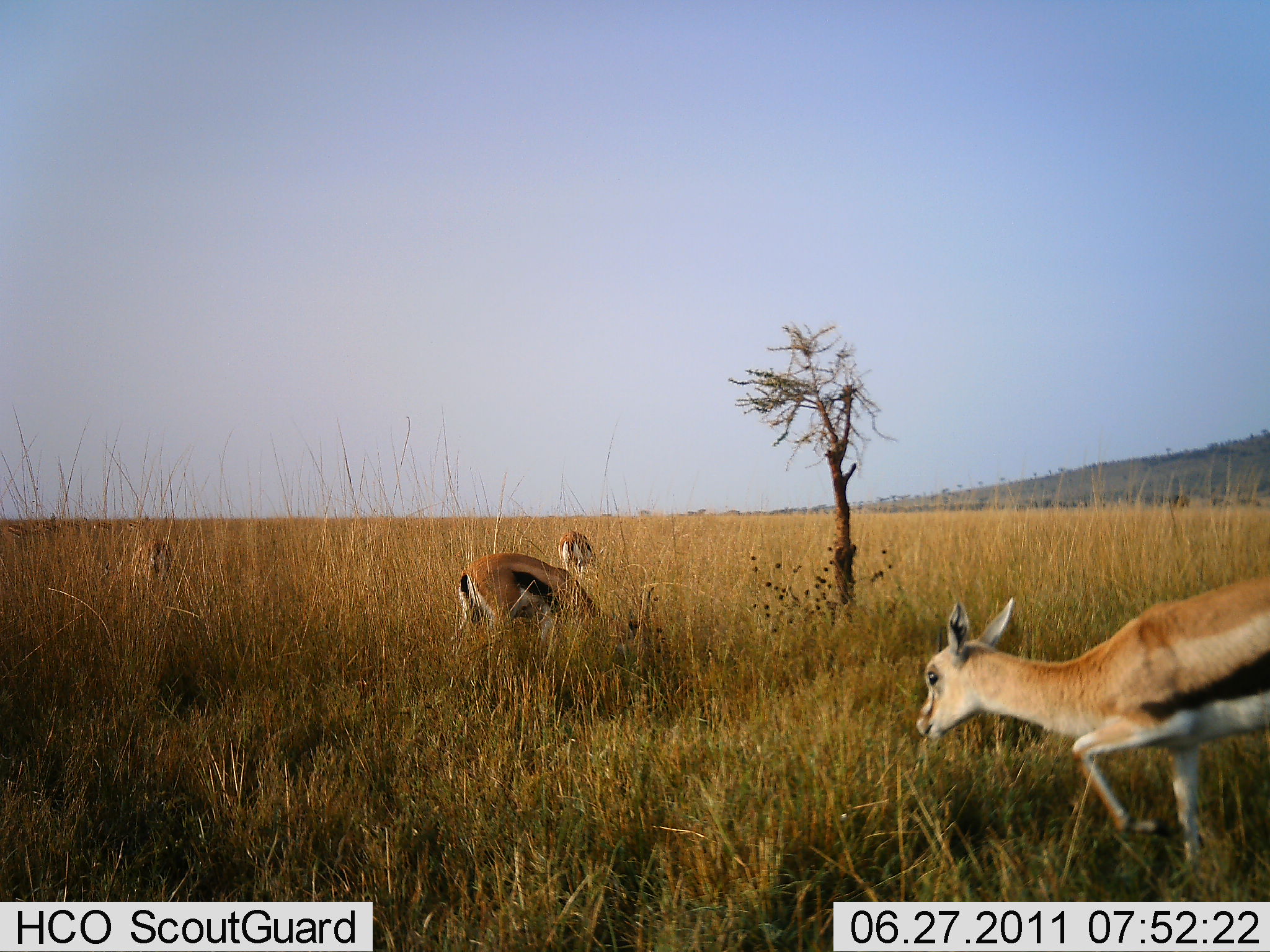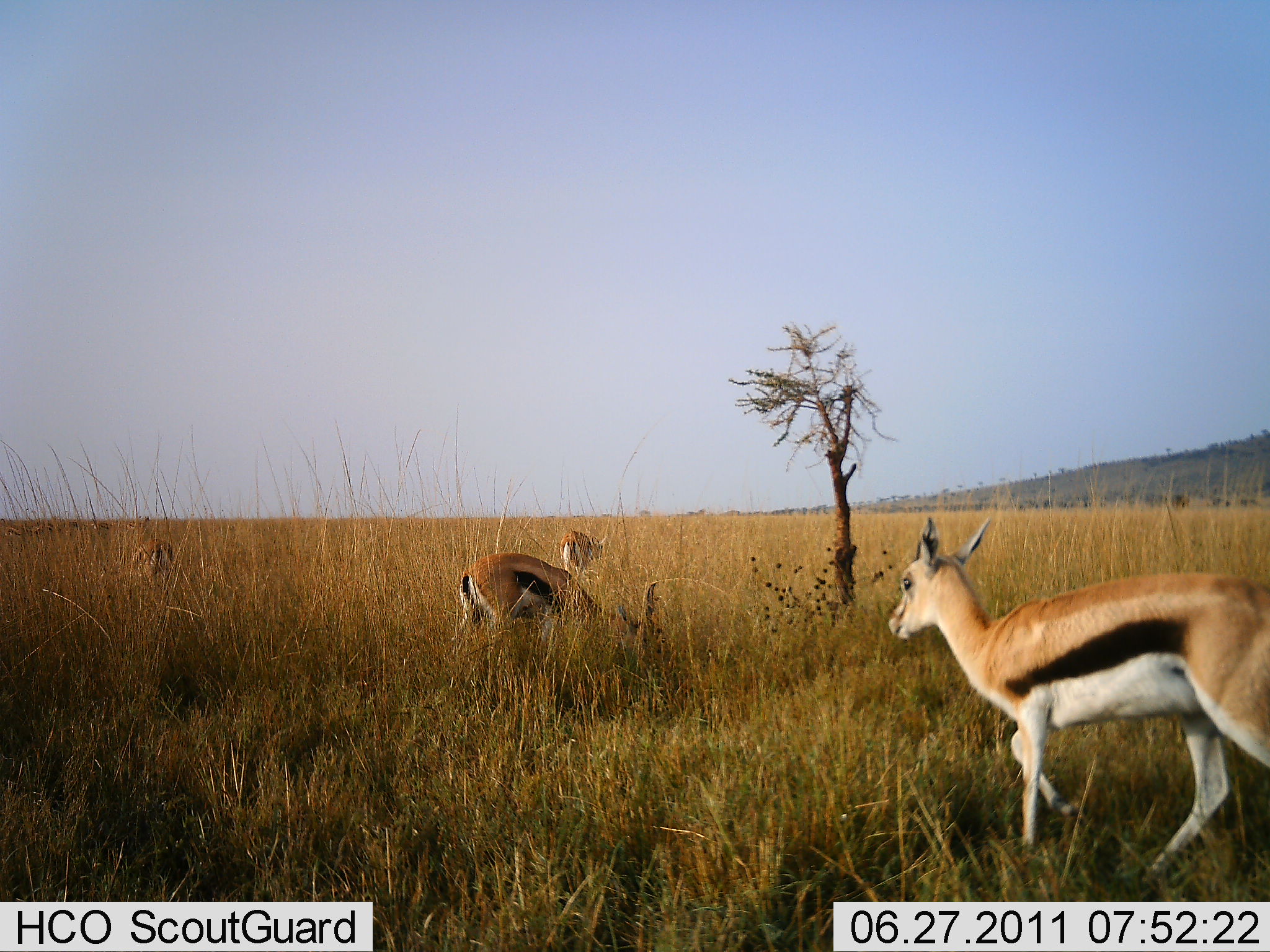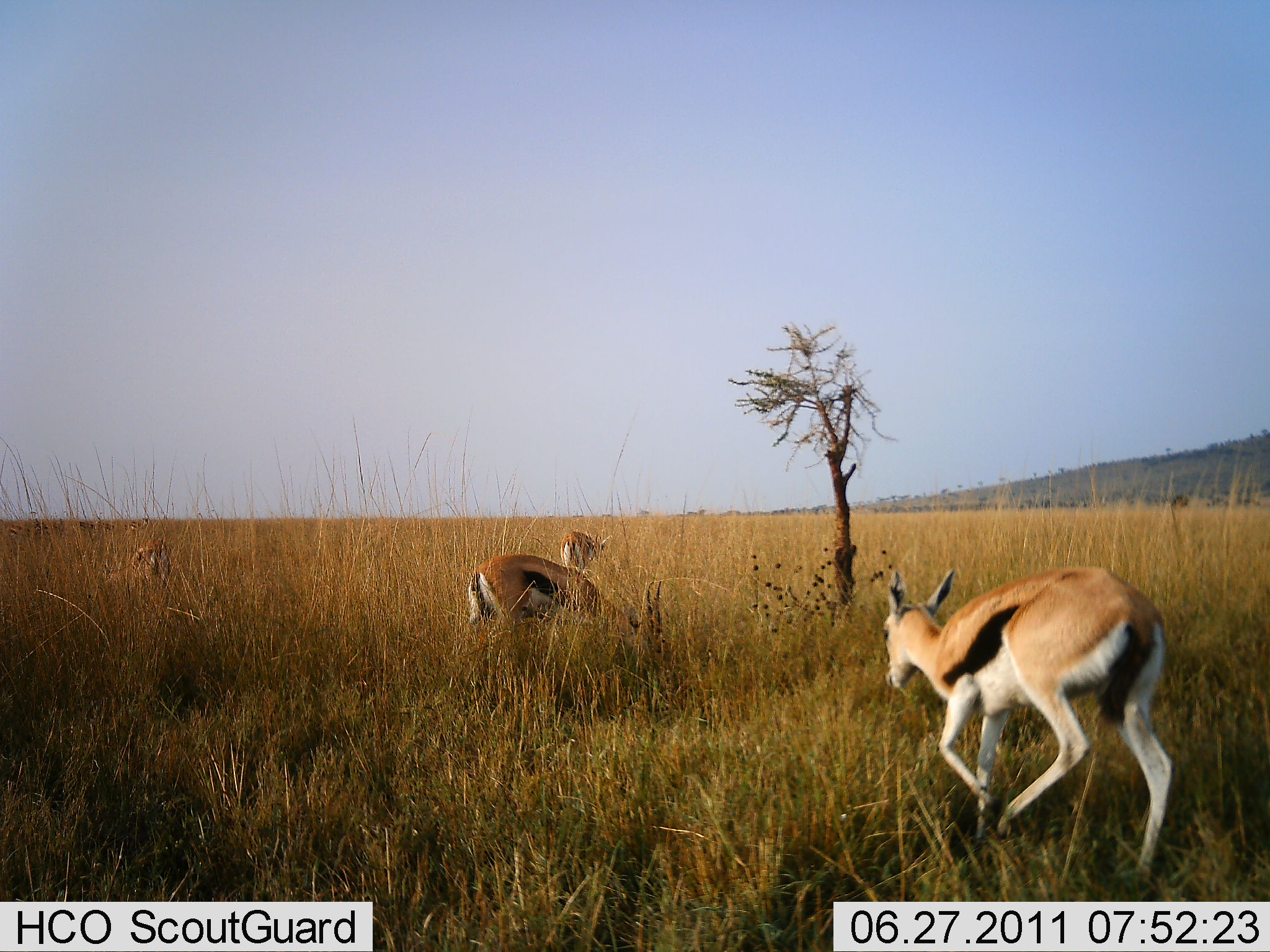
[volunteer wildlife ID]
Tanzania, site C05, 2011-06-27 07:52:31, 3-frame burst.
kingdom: Animalia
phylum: Chordata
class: Mammalia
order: Artiodactyla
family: Bovidae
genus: Eudorcas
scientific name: Eudorcas thomsonii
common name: thomson's gazelle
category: gazellethomsons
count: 4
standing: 33%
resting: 0%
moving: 67%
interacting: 0%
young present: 0%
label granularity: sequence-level